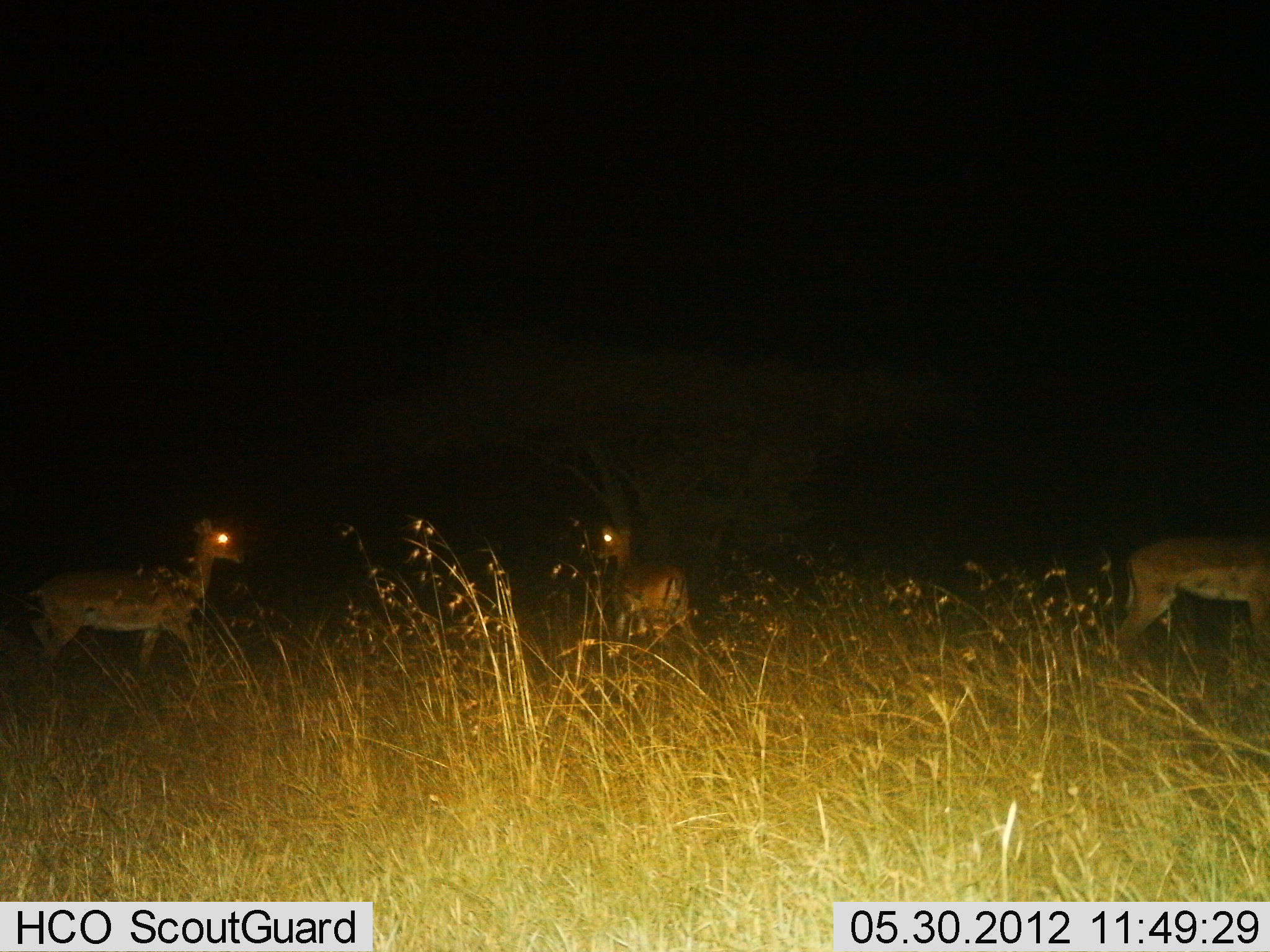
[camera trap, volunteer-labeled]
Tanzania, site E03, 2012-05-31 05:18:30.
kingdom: Animalia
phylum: Chordata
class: Mammalia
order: Artiodactyla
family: Bovidae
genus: Aepyceros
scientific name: Aepyceros melampus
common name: impala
Impala (Aepyceros melampus), count 3. Behavior (volunteer vote fractions): standing 80%, resting 0%, moving 50%, interacting 0%. Young present (vote fraction): 0%. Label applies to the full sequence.